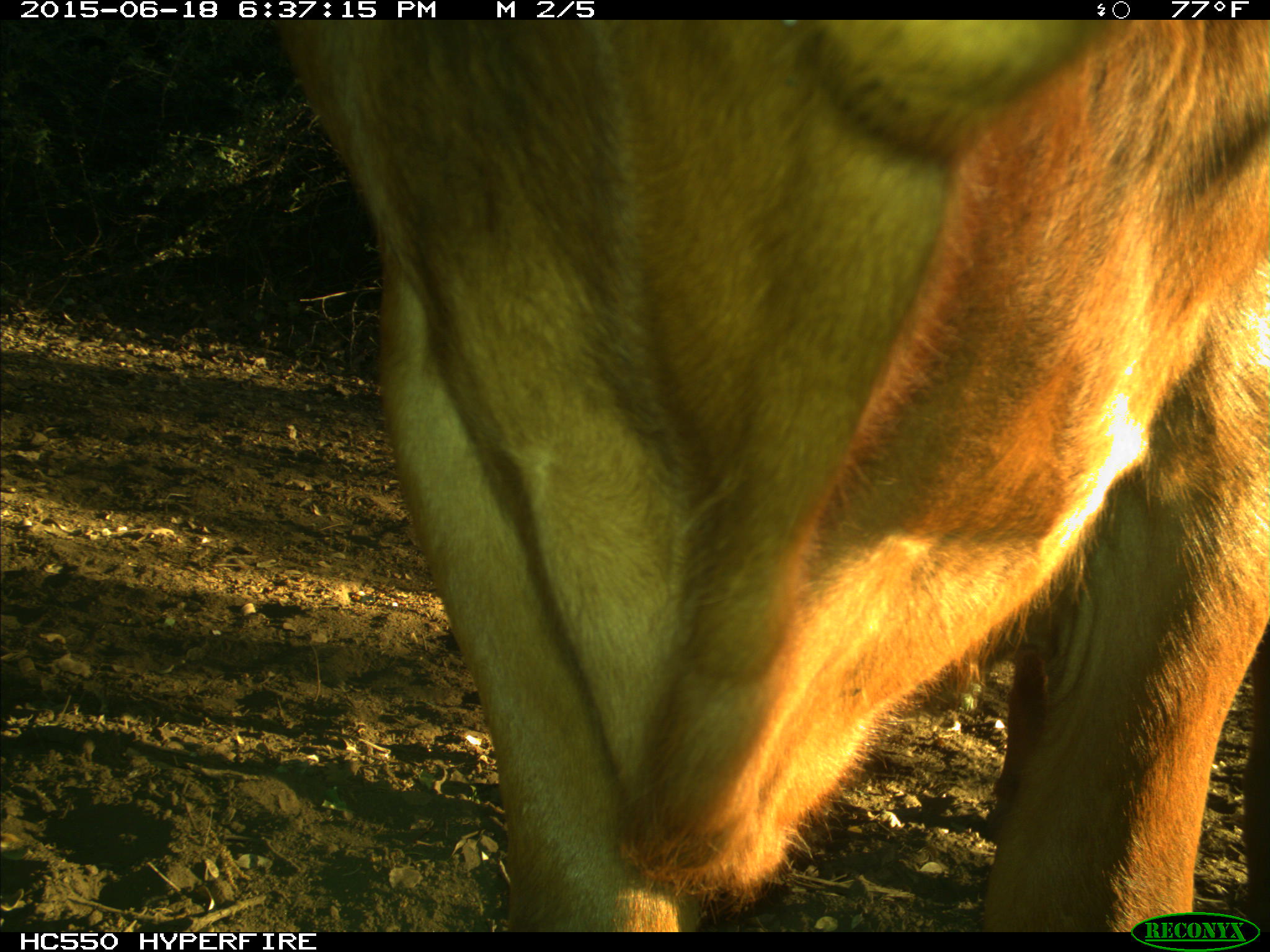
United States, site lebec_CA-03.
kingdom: Animalia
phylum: Chordata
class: Mammalia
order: Artiodactyla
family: Bovidae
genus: Bos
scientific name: Bos taurus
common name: domestic cow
Bos taurus (domestic cow).